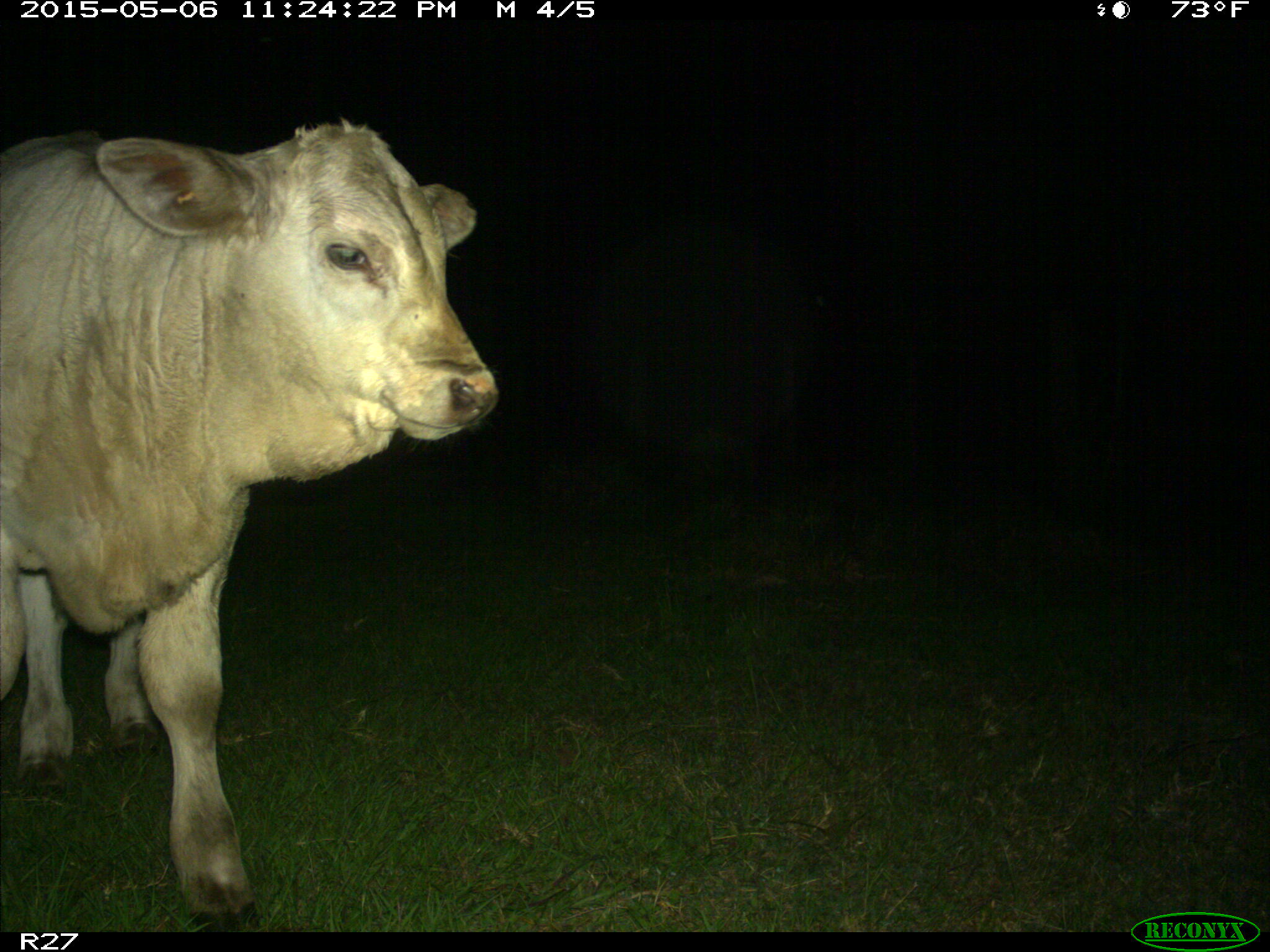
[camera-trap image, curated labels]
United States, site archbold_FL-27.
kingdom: Animalia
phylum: Chordata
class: Mammalia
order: Artiodactyla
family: Bovidae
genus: Bos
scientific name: Bos taurus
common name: domestic cow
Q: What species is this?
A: Bos taurus (domestic cow).